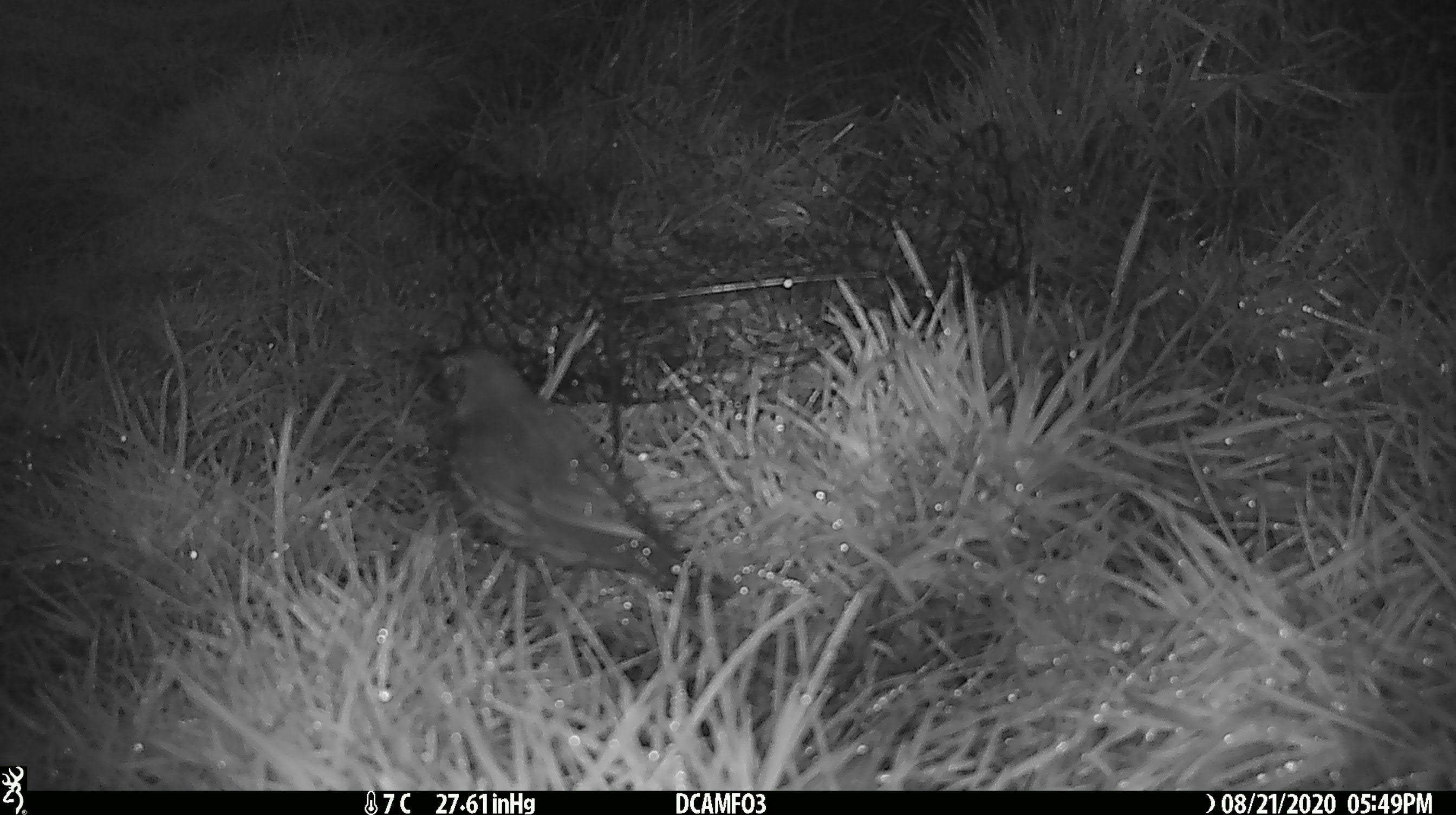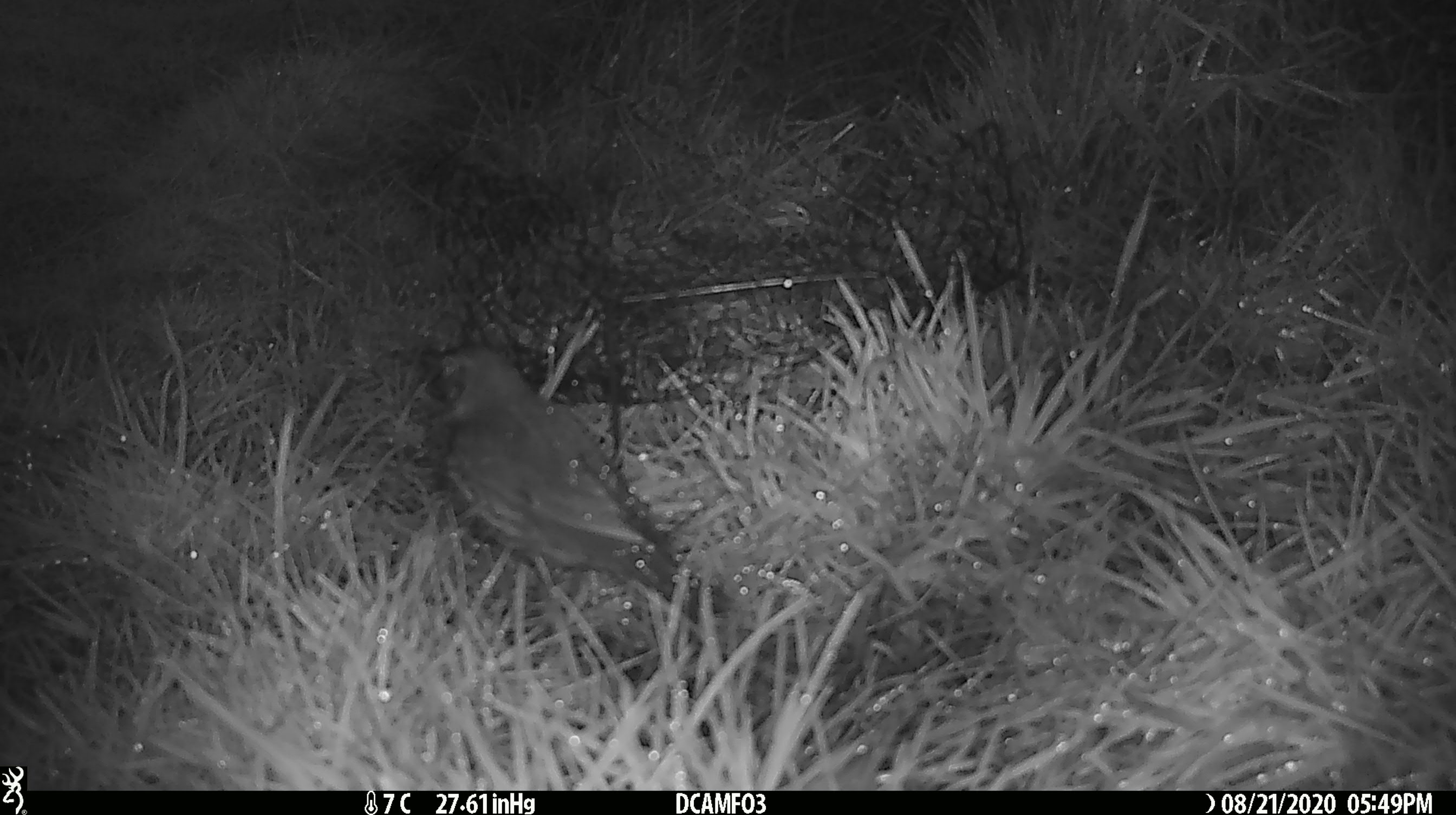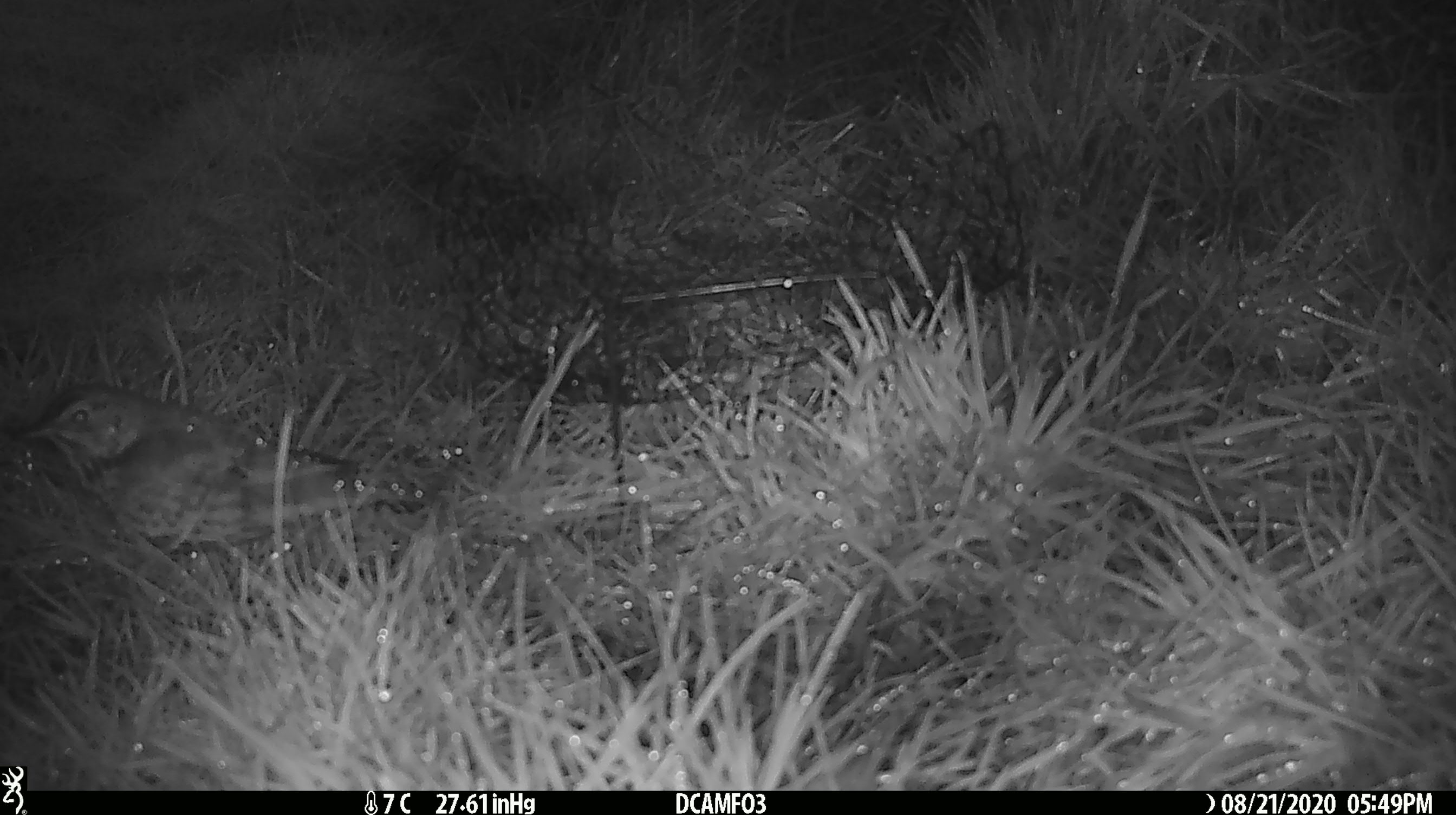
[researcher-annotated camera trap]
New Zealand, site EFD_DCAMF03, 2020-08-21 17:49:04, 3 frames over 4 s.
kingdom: Animalia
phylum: Chordata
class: Aves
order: Passeriformes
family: Turdidae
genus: Turdus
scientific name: Turdus philomelos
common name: song thrush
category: thrush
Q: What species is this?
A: Thrush (song thrush) (Turdus philomelos).